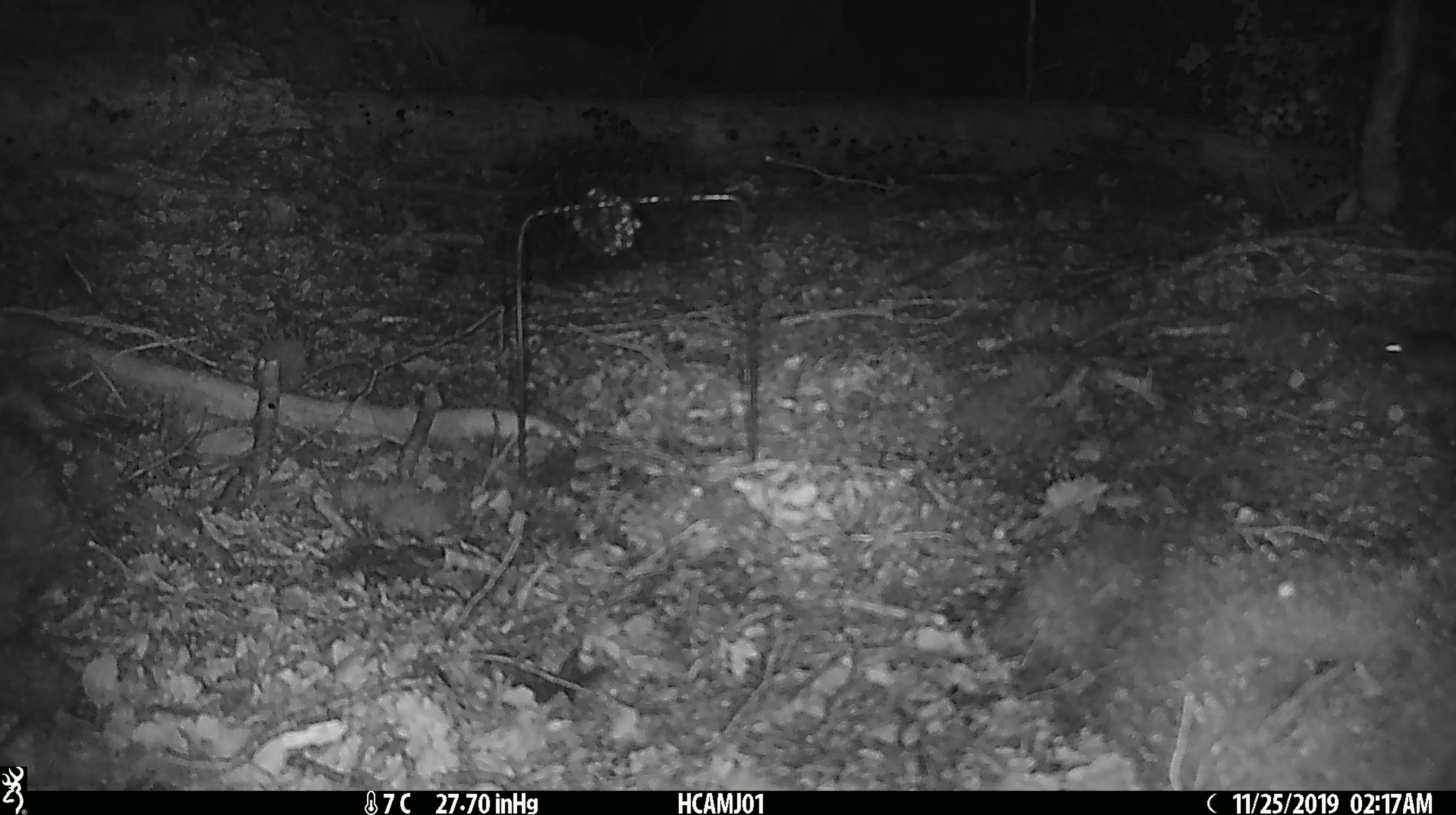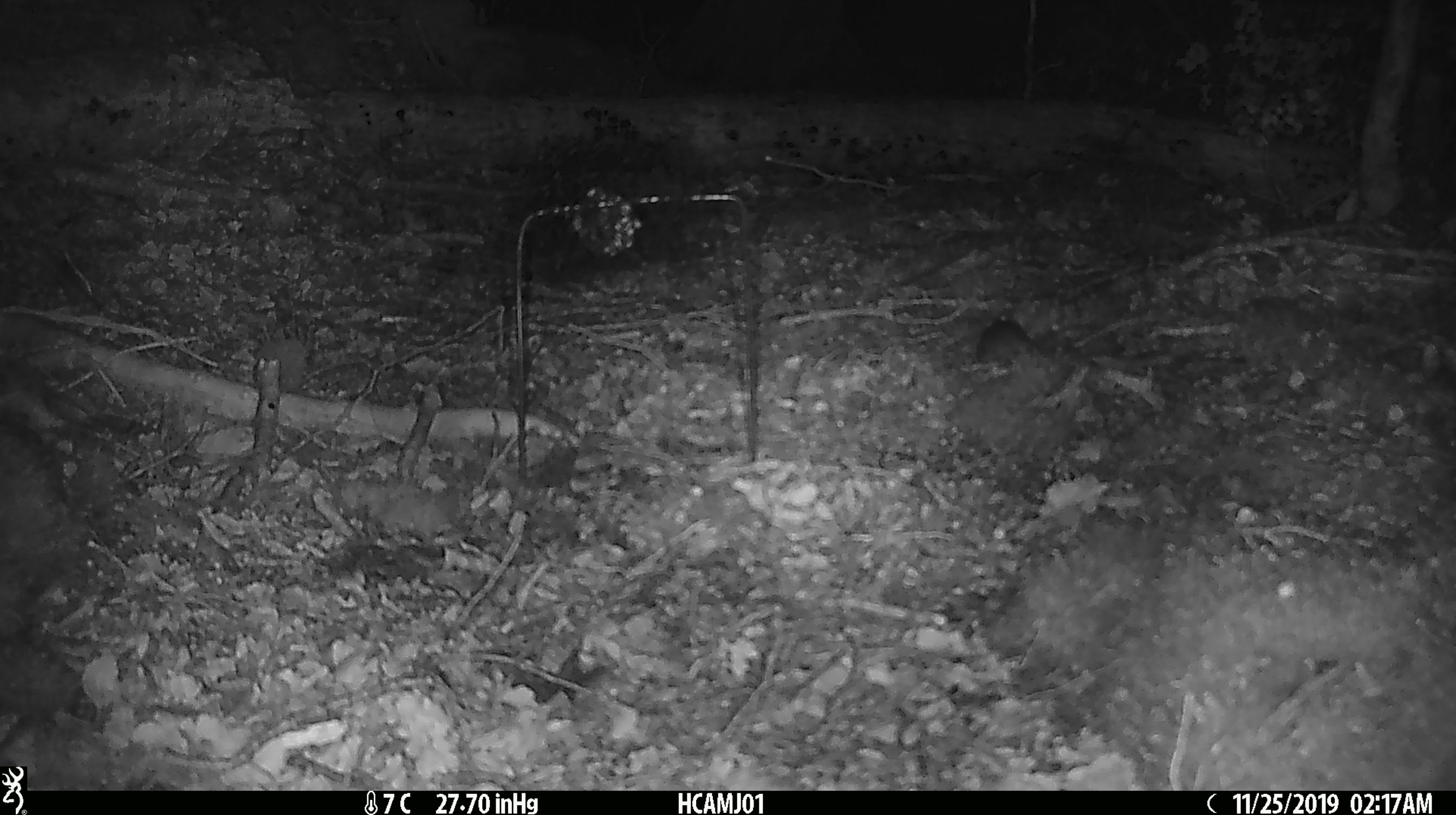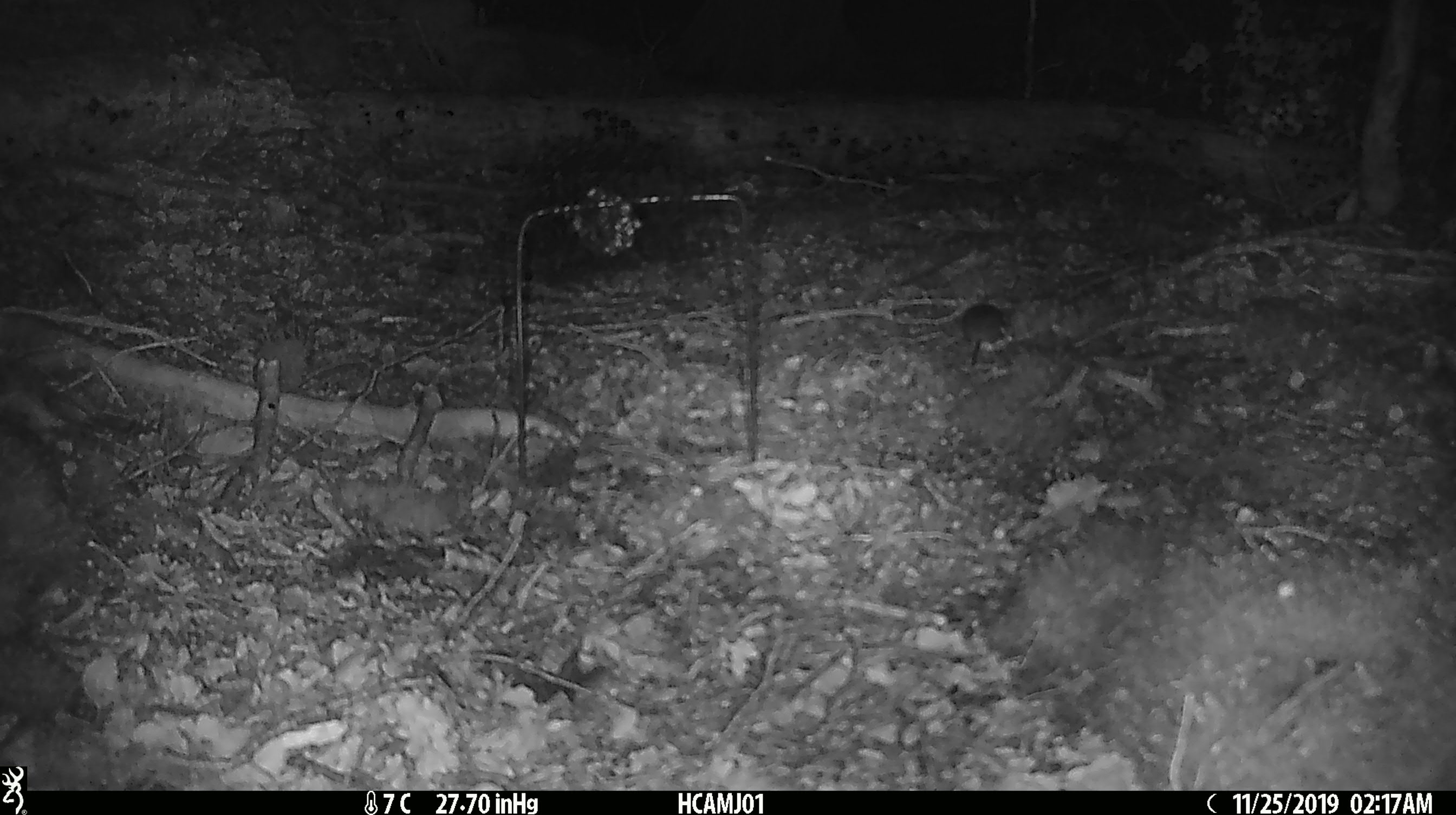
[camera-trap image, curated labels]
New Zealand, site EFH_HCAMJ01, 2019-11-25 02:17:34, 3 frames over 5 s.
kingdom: Animalia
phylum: Chordata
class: Mammalia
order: Rodentia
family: Muridae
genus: Mus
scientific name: Mus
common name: mouse